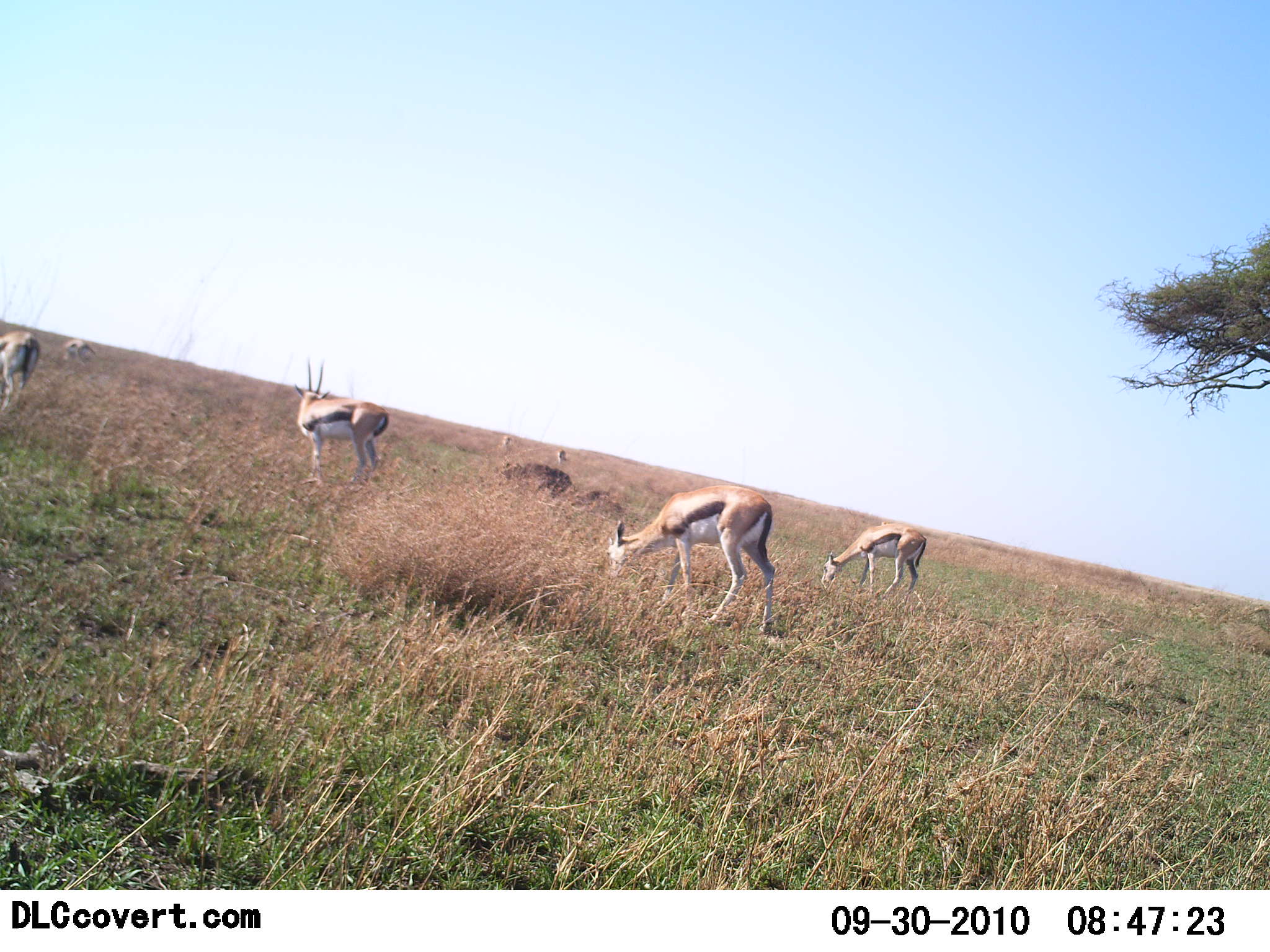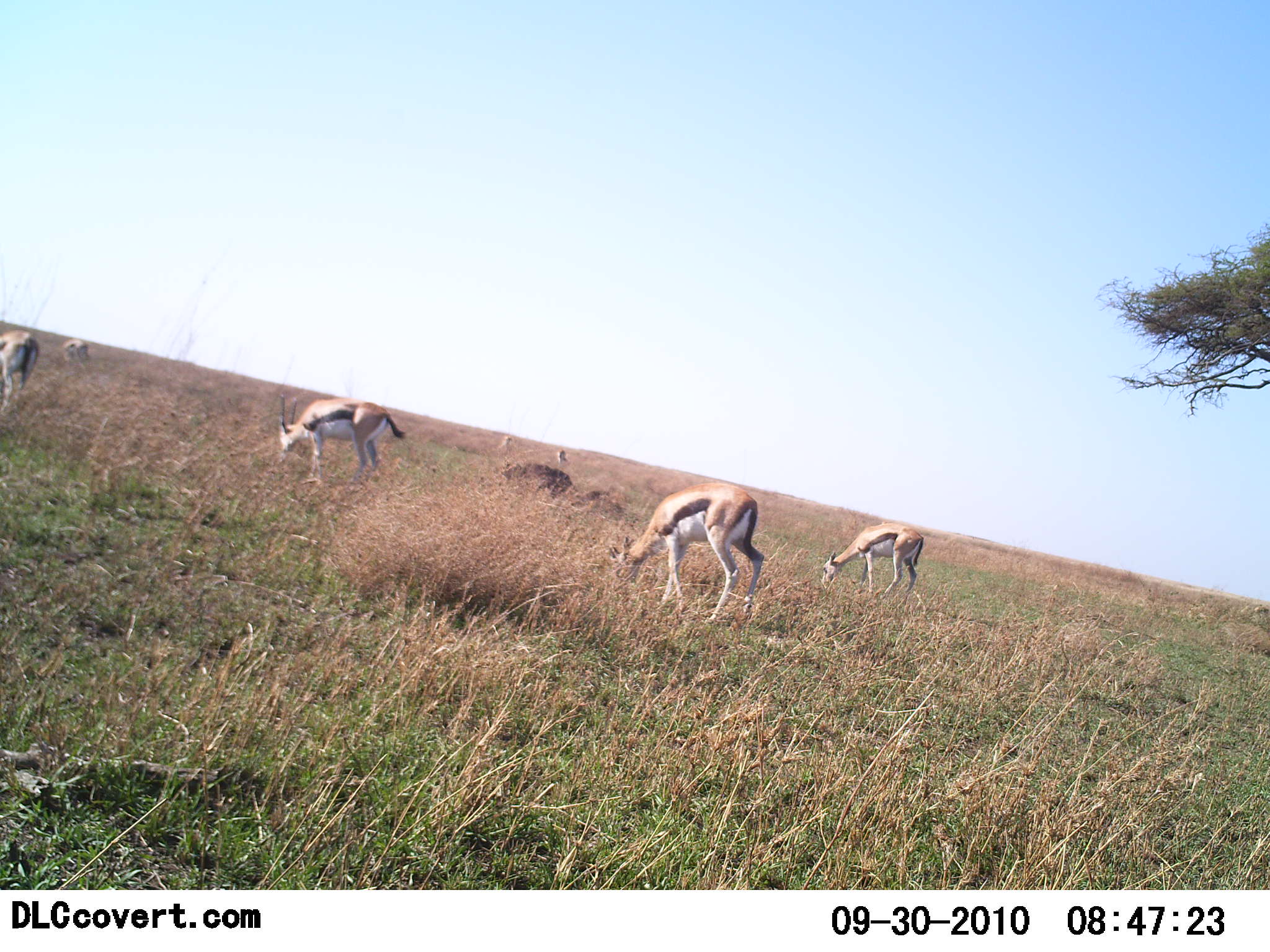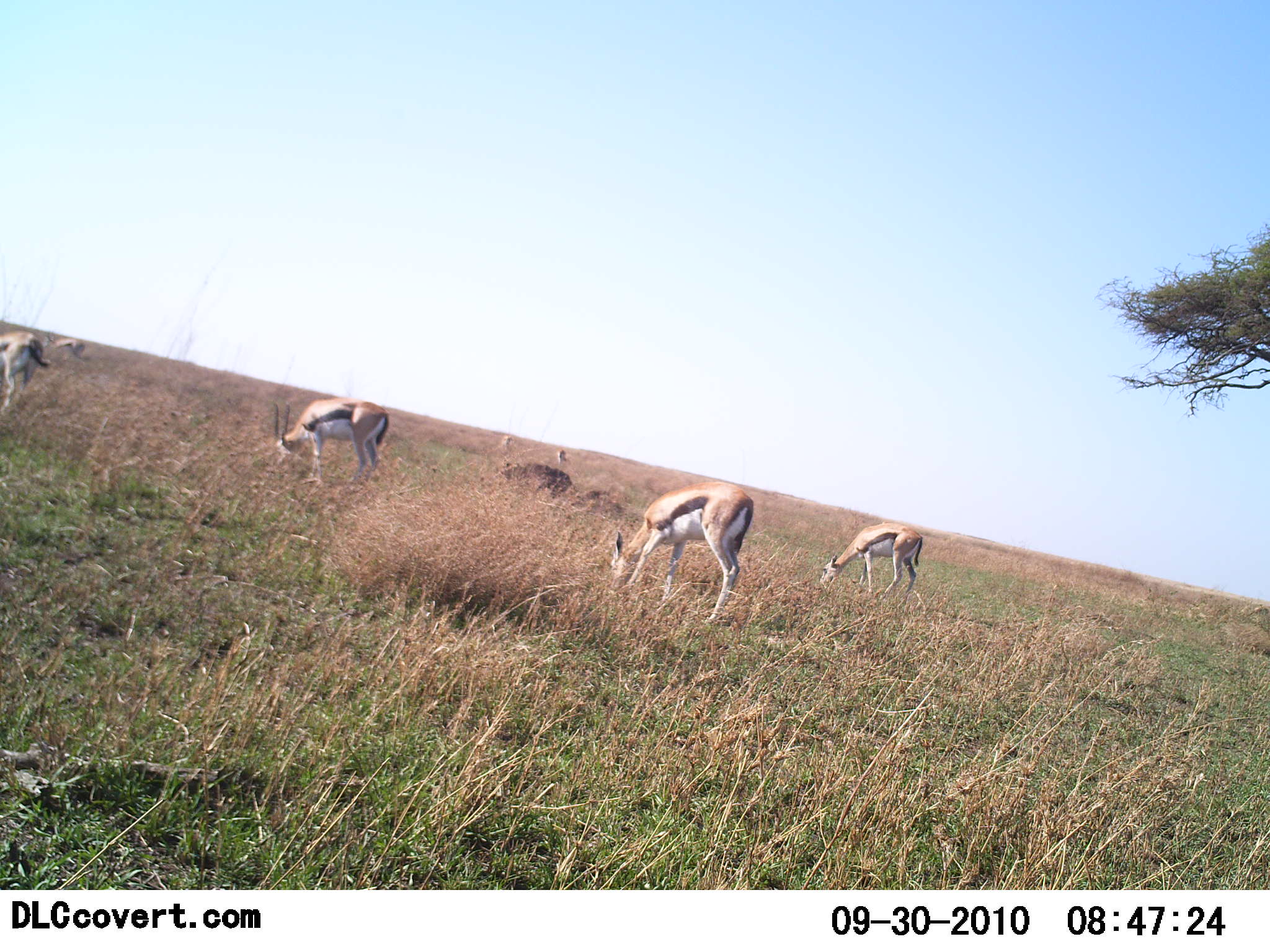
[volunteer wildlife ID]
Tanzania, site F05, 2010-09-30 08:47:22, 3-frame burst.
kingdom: Animalia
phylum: Chordata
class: Mammalia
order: Artiodactyla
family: Bovidae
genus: Eudorcas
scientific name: Eudorcas thomsonii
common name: thomson's gazelle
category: gazellethomsons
Gazellethomsons (thomson's gazelle) (Eudorcas thomsonii), count 5. Behavior (volunteer vote fractions): standing 12%, resting 0%, moving 6%, interacting 0%. Young present (vote fraction): 0%. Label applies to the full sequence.